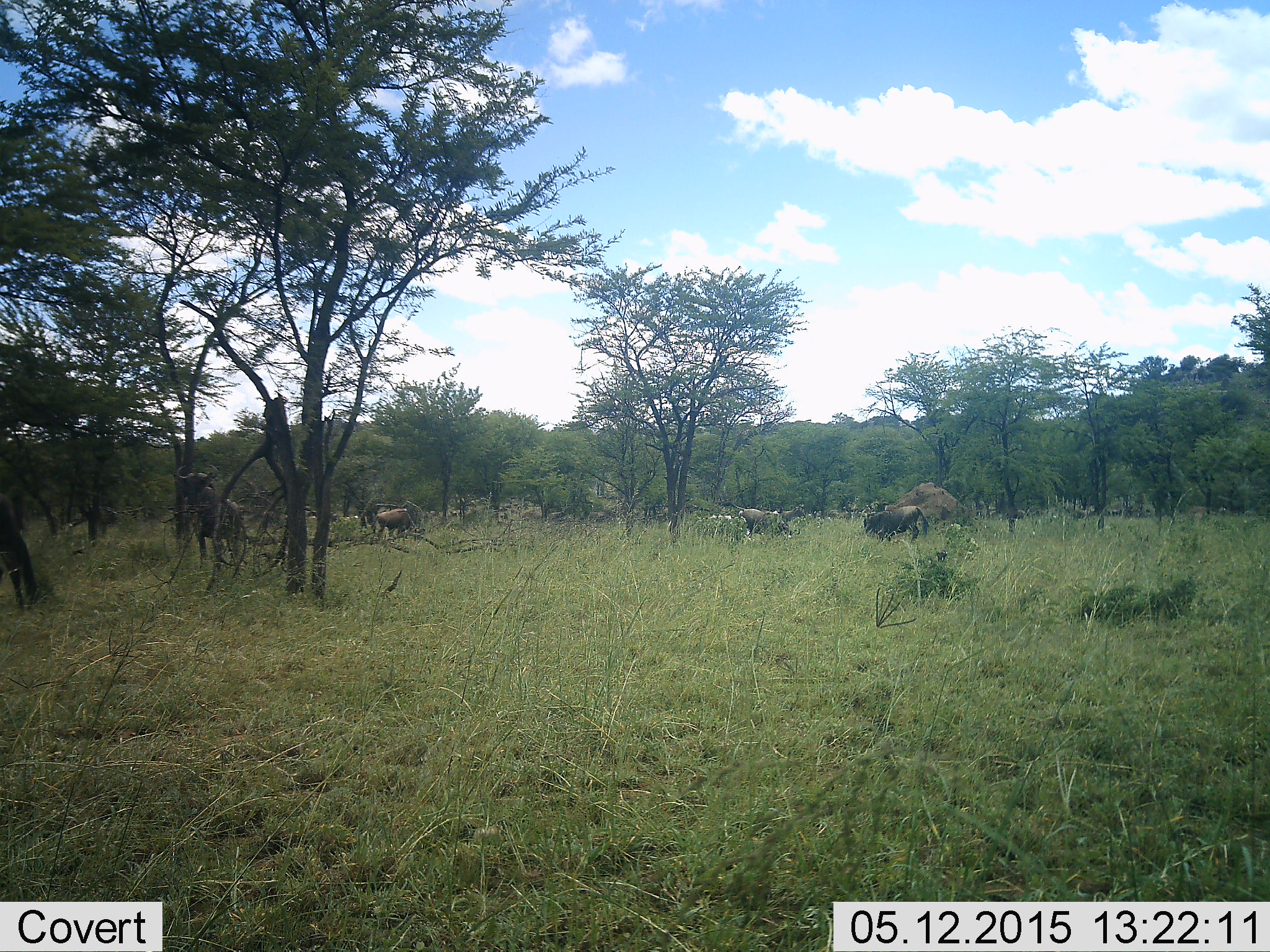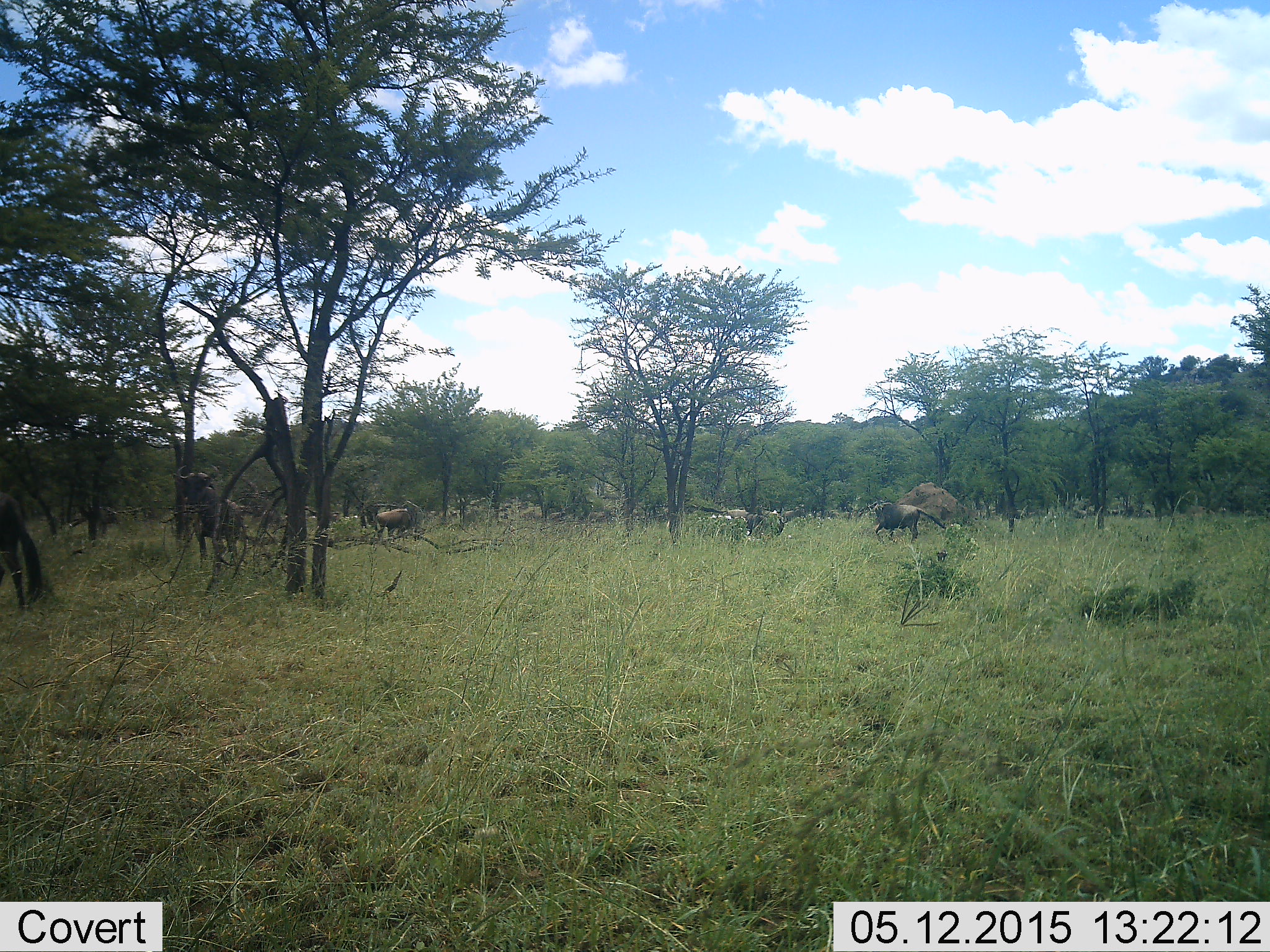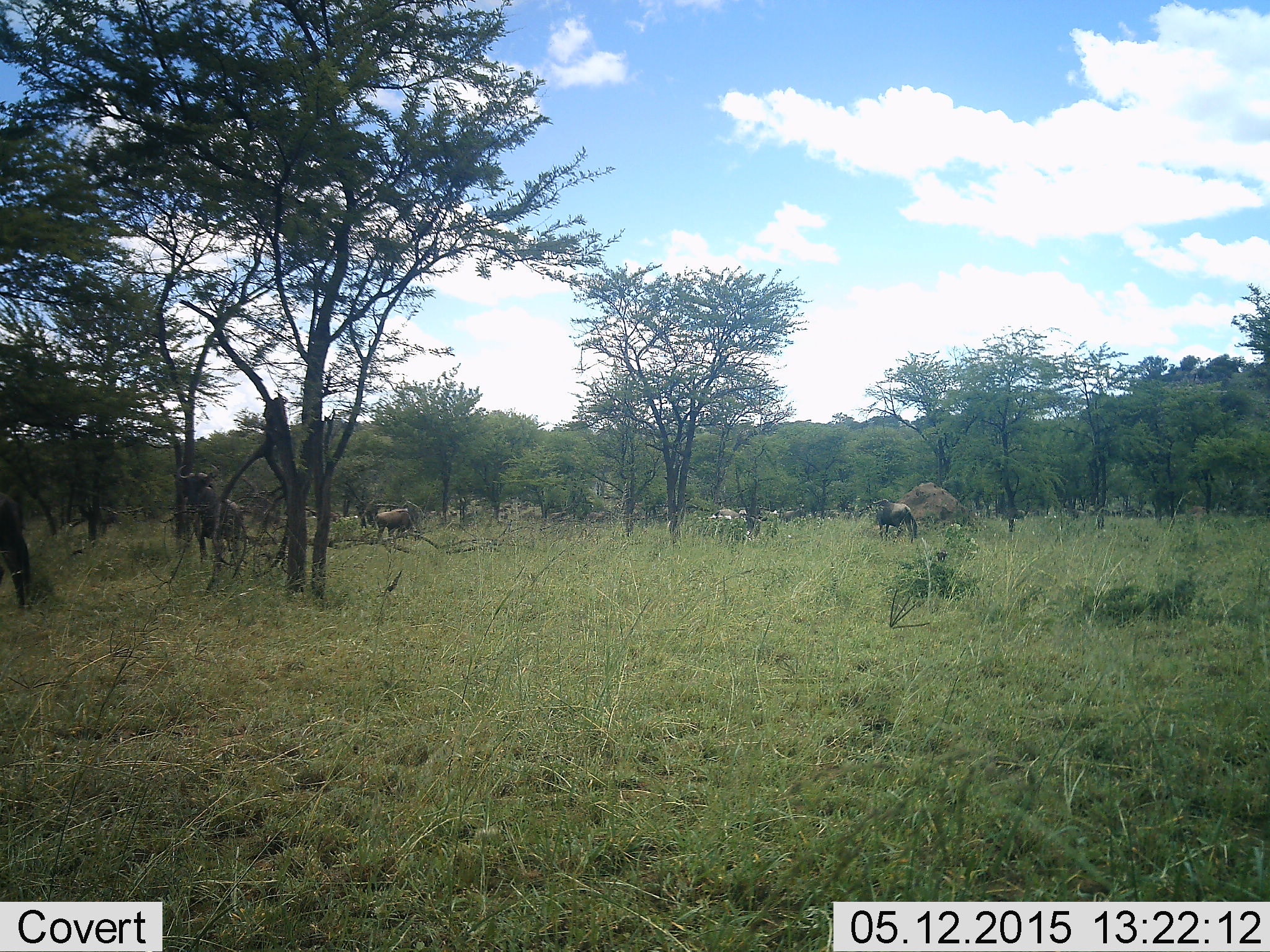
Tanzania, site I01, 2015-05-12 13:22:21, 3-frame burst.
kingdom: Animalia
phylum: Chordata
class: Mammalia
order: Artiodactyla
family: Bovidae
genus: Connochaetes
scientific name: Connochaetes taurinus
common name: blue wildebeest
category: wildebeest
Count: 5.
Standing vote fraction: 70%.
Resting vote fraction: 0%.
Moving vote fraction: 80%.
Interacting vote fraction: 10%.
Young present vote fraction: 0%.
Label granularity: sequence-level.